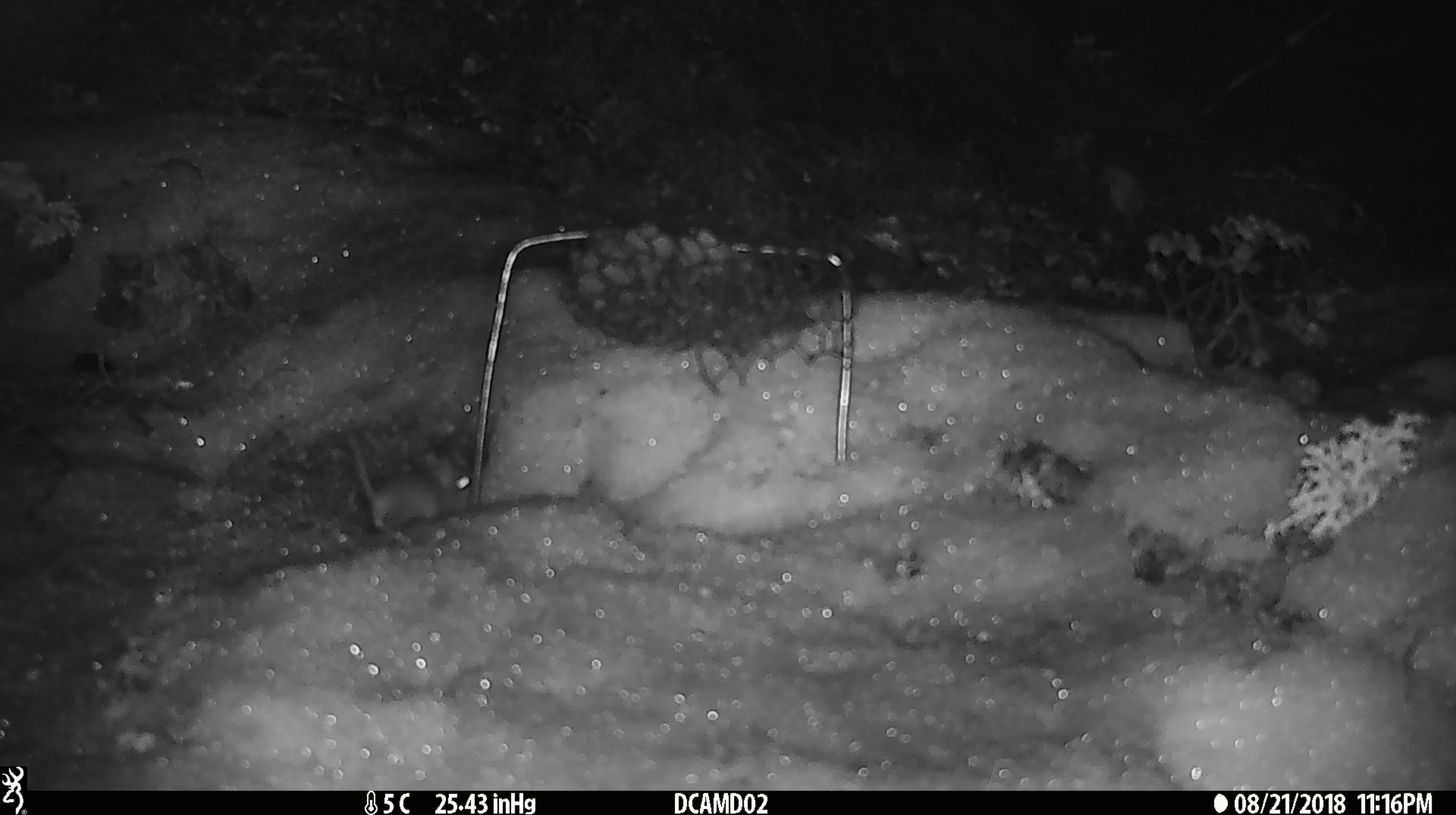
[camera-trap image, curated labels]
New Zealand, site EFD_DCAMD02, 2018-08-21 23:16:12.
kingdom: Animalia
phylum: Chordata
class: Mammalia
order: Rodentia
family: Muridae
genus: Mus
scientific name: Mus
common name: mouse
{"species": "mouse (Mus)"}